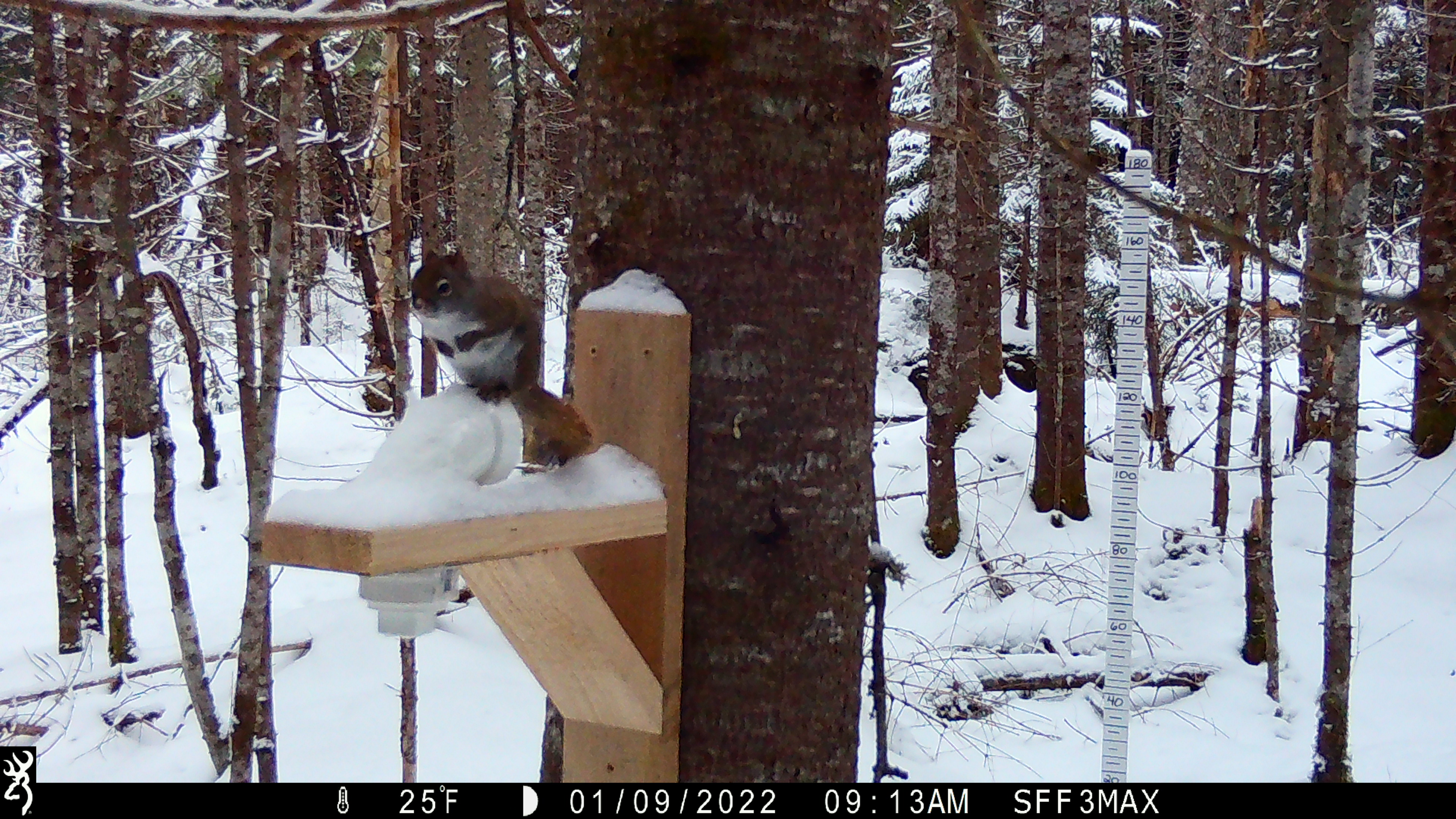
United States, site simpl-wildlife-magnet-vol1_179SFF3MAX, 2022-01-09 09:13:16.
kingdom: Animalia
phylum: Chordata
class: Mammalia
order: Rodentia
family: Sciuridae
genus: Tamiasciurus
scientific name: Tamiasciurus hudsonicus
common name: red squirrel